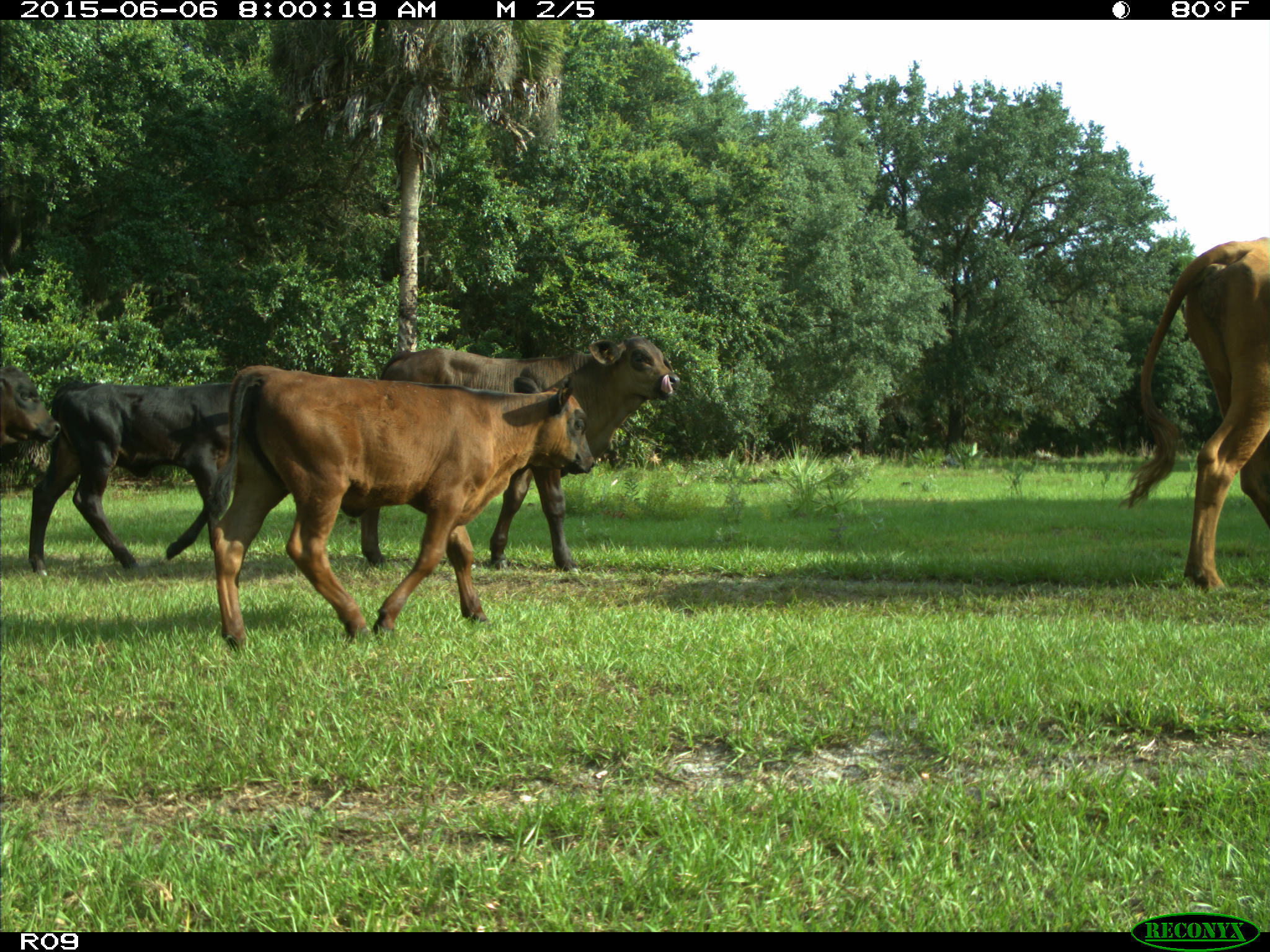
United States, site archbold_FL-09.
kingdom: Animalia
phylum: Chordata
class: Mammalia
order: Artiodactyla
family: Bovidae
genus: Bos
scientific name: Bos taurus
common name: domestic cow